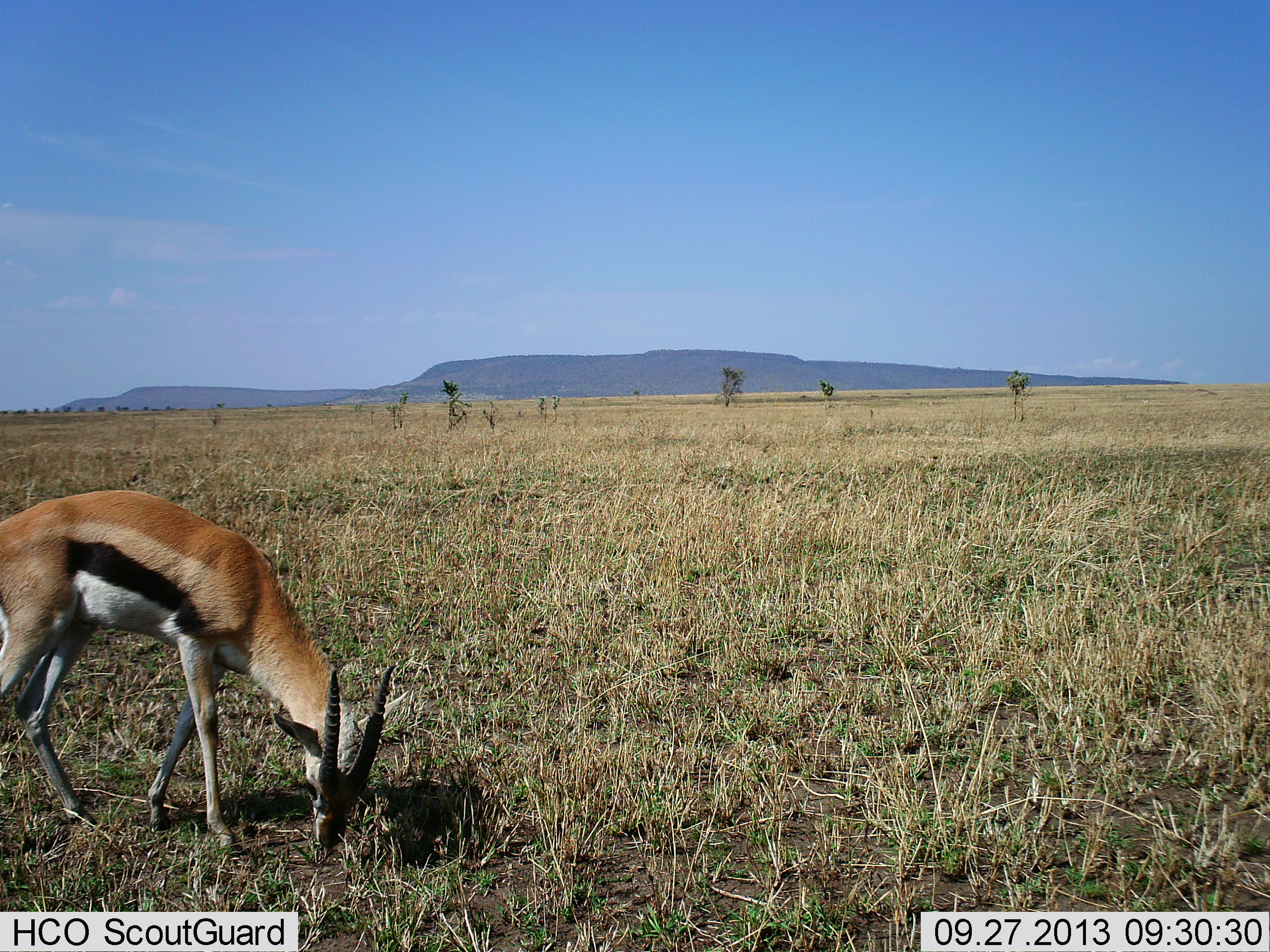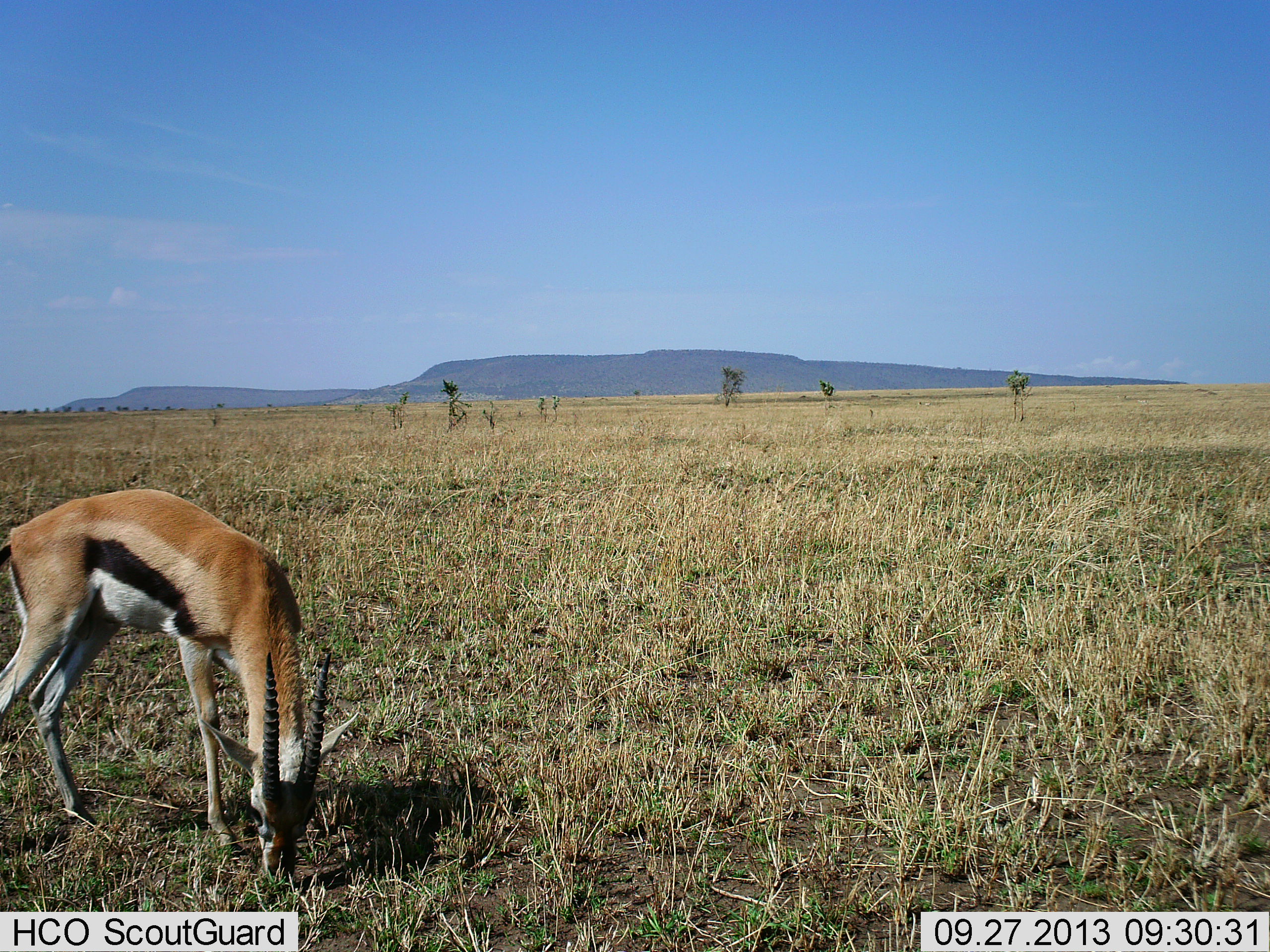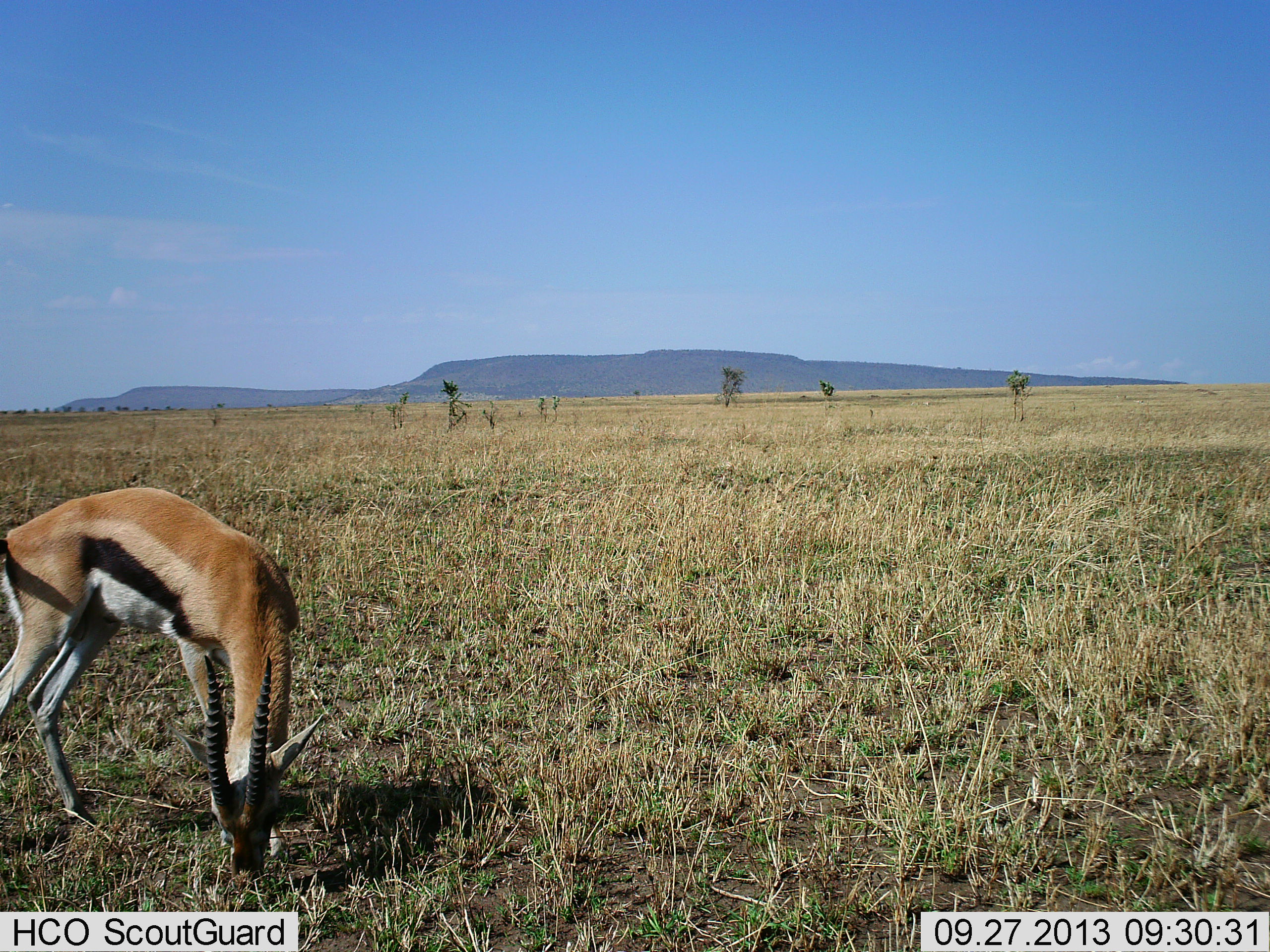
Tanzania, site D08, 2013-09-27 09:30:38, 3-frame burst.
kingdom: Animalia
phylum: Chordata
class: Mammalia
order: Artiodactyla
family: Bovidae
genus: Eudorcas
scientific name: Eudorcas thomsonii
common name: thomson's gazelle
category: gazellethomsons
Gazellethomsons (thomson's gazelle) (Eudorcas thomsonii), count 1. Behavior (volunteer vote fractions): standing 20%, resting 0%, moving 0%, interacting 0%. Young present (vote fraction): 0%. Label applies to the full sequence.